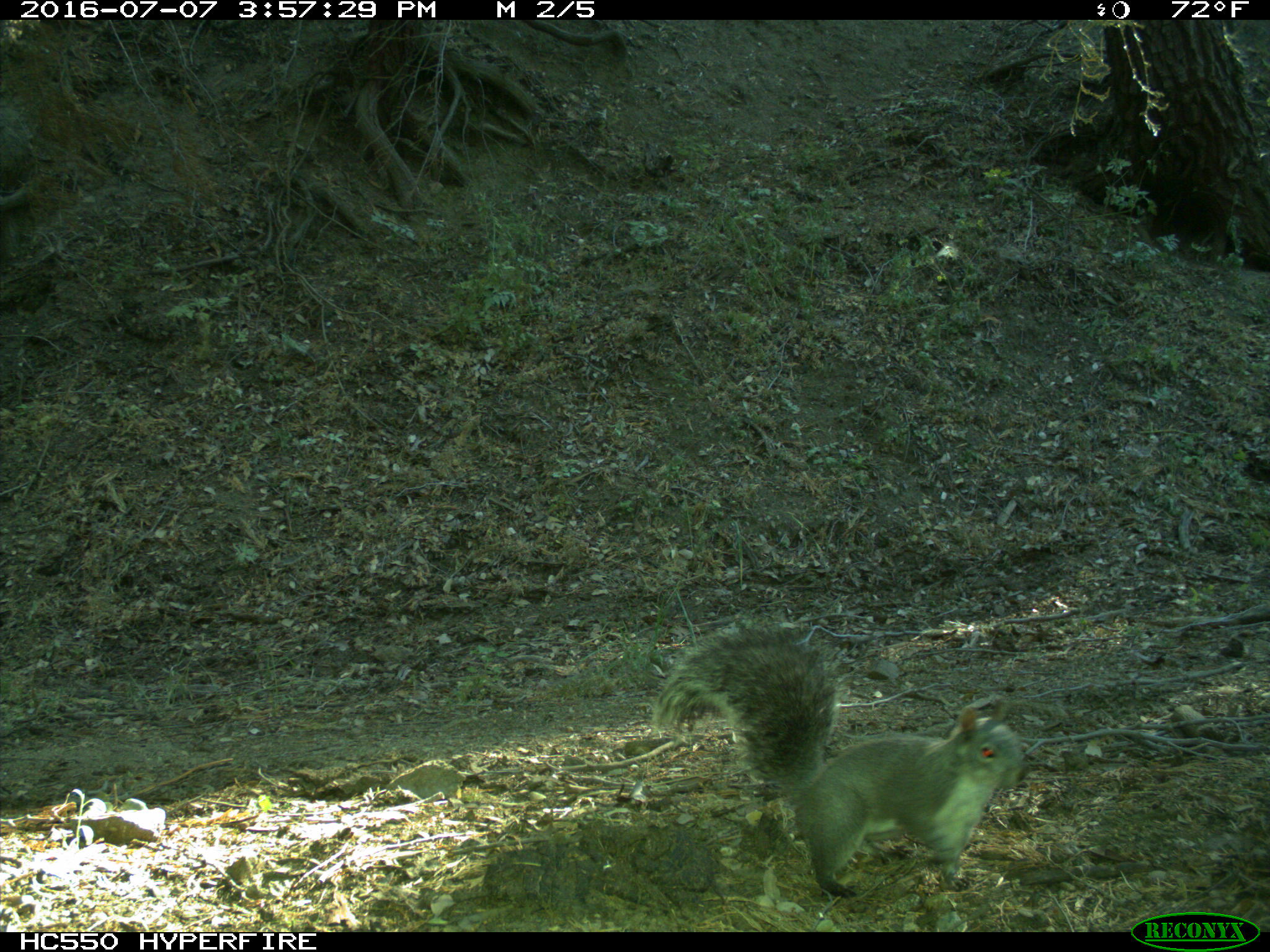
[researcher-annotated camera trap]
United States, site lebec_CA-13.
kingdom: Animalia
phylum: Chordata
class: Mammalia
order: Rodentia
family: Sciuridae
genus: Sciurus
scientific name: Sciurus carolinensis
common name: eastern gray squirrel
Sciurus carolinensis (eastern gray squirrel).